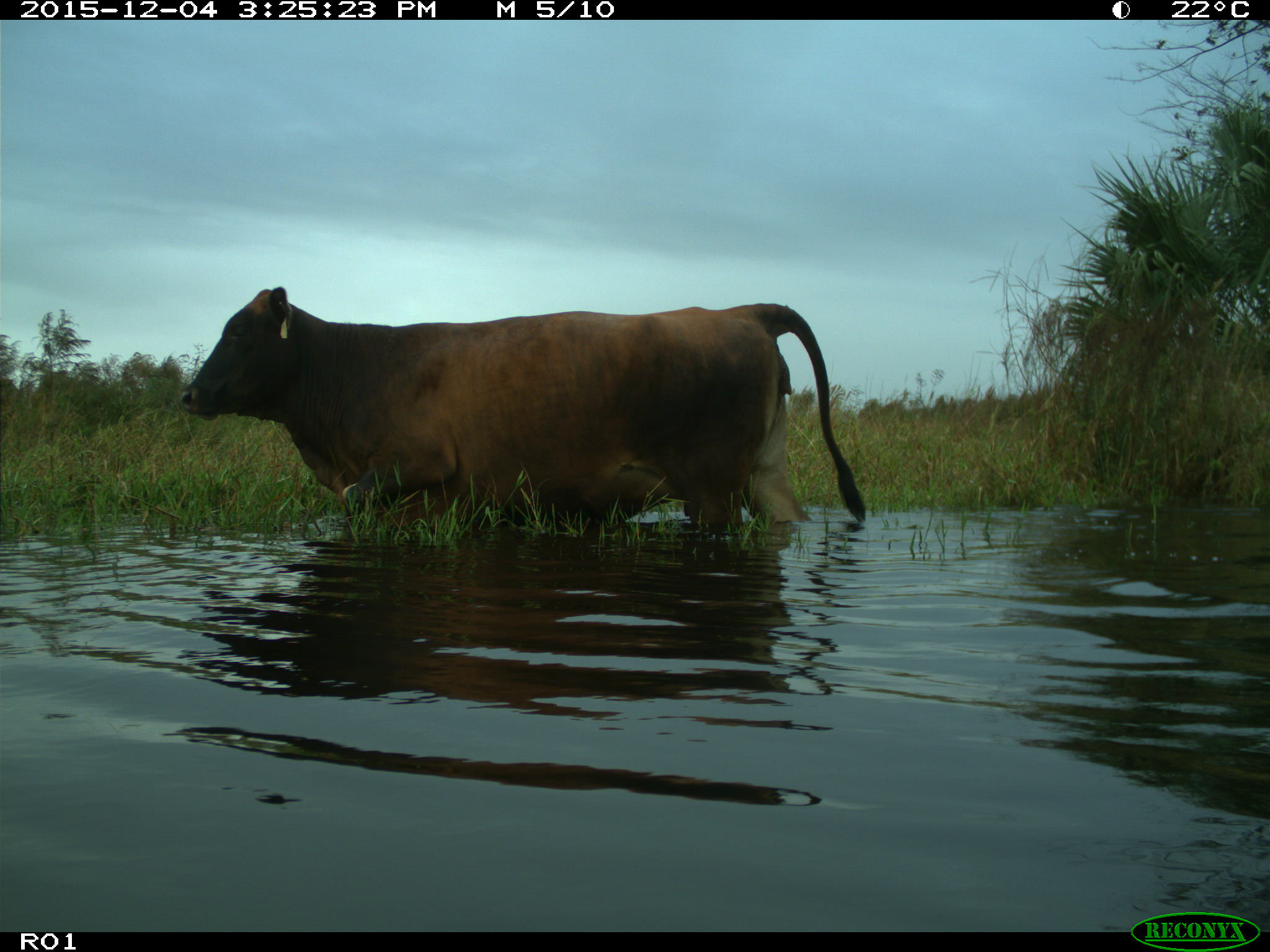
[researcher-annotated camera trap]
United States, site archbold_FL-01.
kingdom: Animalia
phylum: Chordata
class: Mammalia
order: Artiodactyla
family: Bovidae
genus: Bos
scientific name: Bos taurus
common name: domestic cow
Bos taurus (domestic cow).